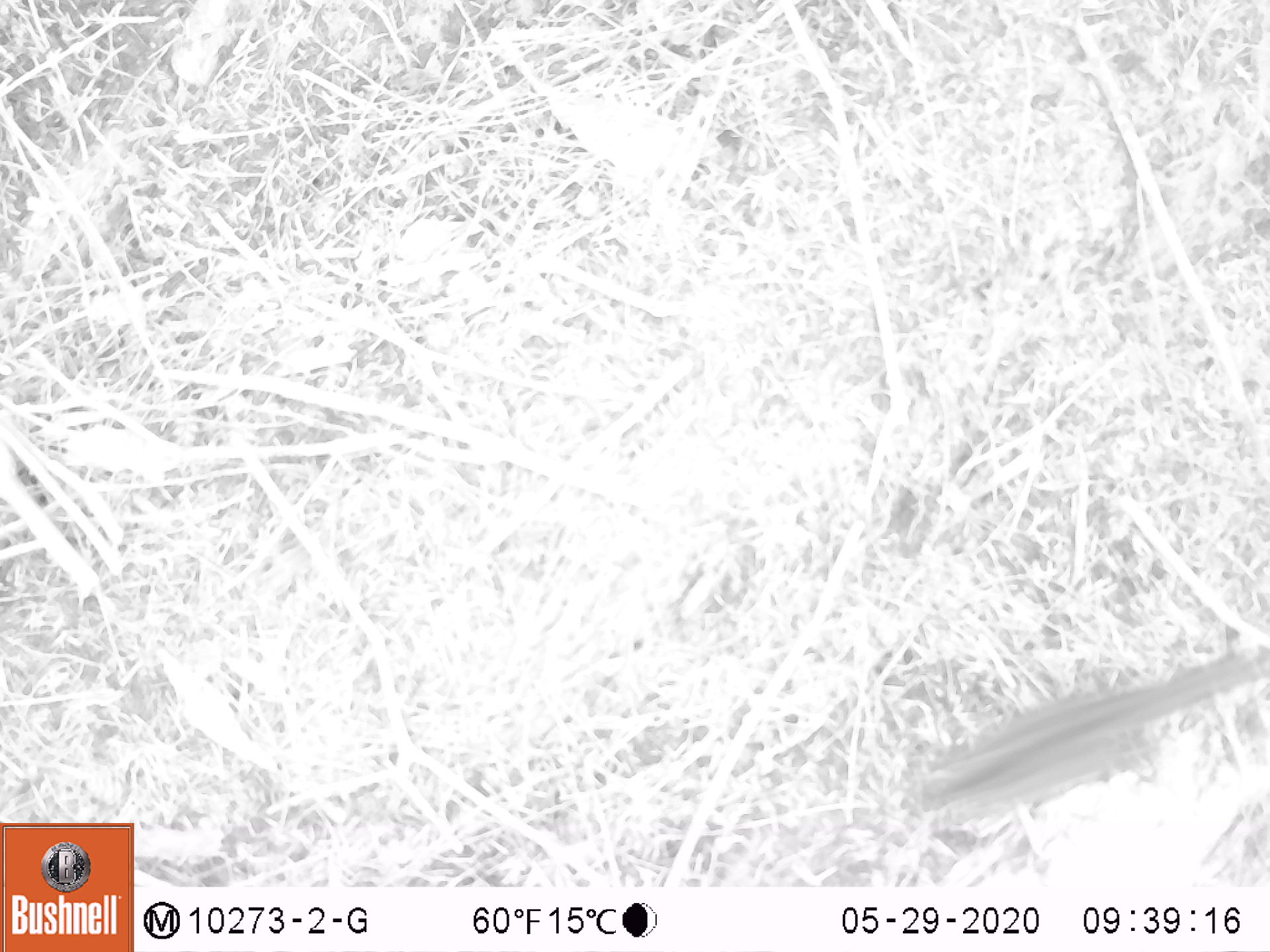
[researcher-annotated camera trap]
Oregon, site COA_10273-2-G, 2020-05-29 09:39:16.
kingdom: Animalia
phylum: Chordata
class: Mammalia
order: Rodentia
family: Sciuridae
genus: Neotamias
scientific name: Neotamias townsendii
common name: townsend's chipmunk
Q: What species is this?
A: Townsend's chipmunk (Neotamias townsendii).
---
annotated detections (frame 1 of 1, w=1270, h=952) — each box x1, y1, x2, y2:
townsend's chipmunk: 898, 644, 1257, 836